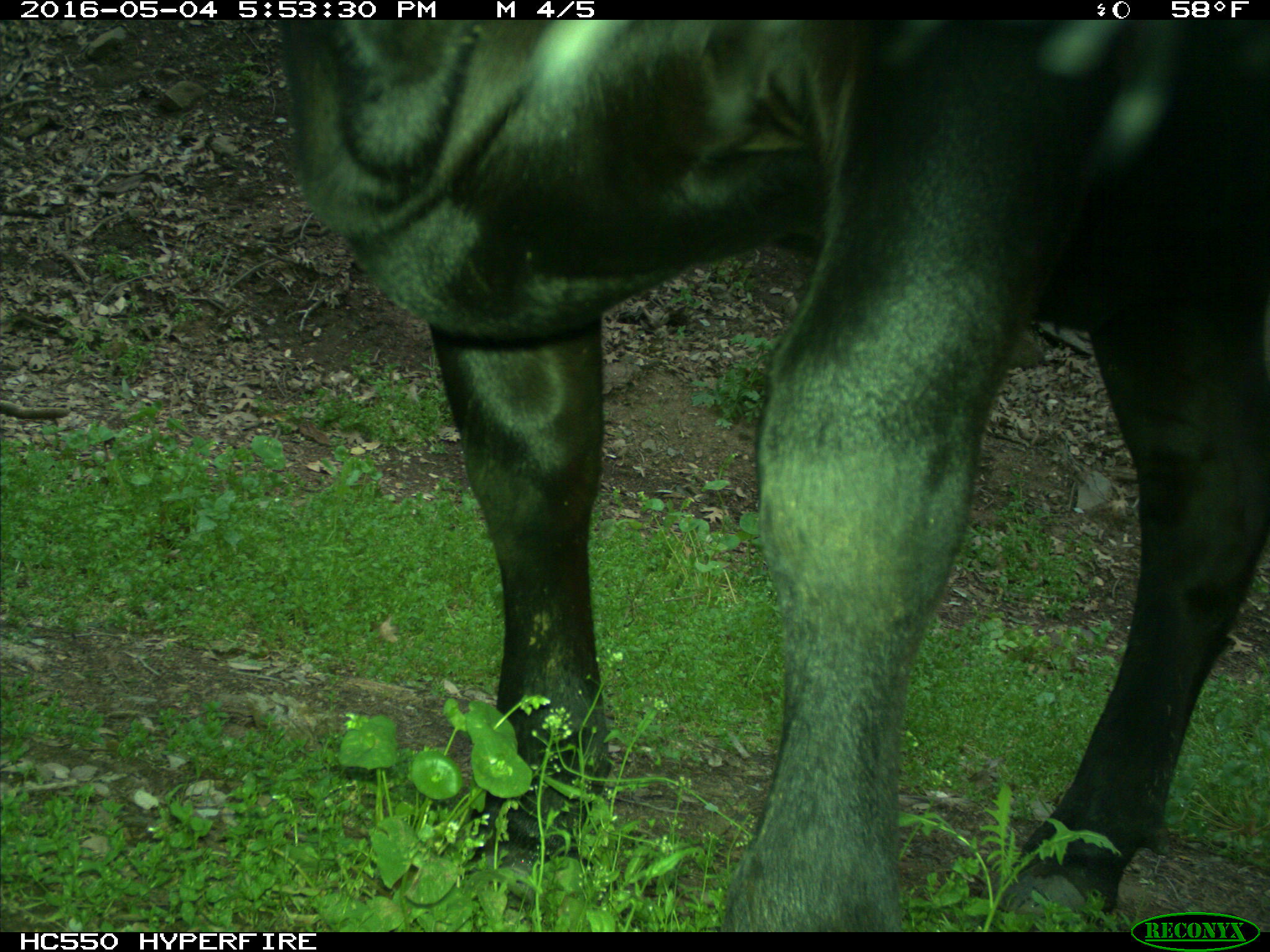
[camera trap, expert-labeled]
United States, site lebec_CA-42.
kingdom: Animalia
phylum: Chordata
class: Mammalia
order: Artiodactyla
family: Bovidae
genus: Bos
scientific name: Bos taurus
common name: domestic cow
Bos taurus (domestic cow).